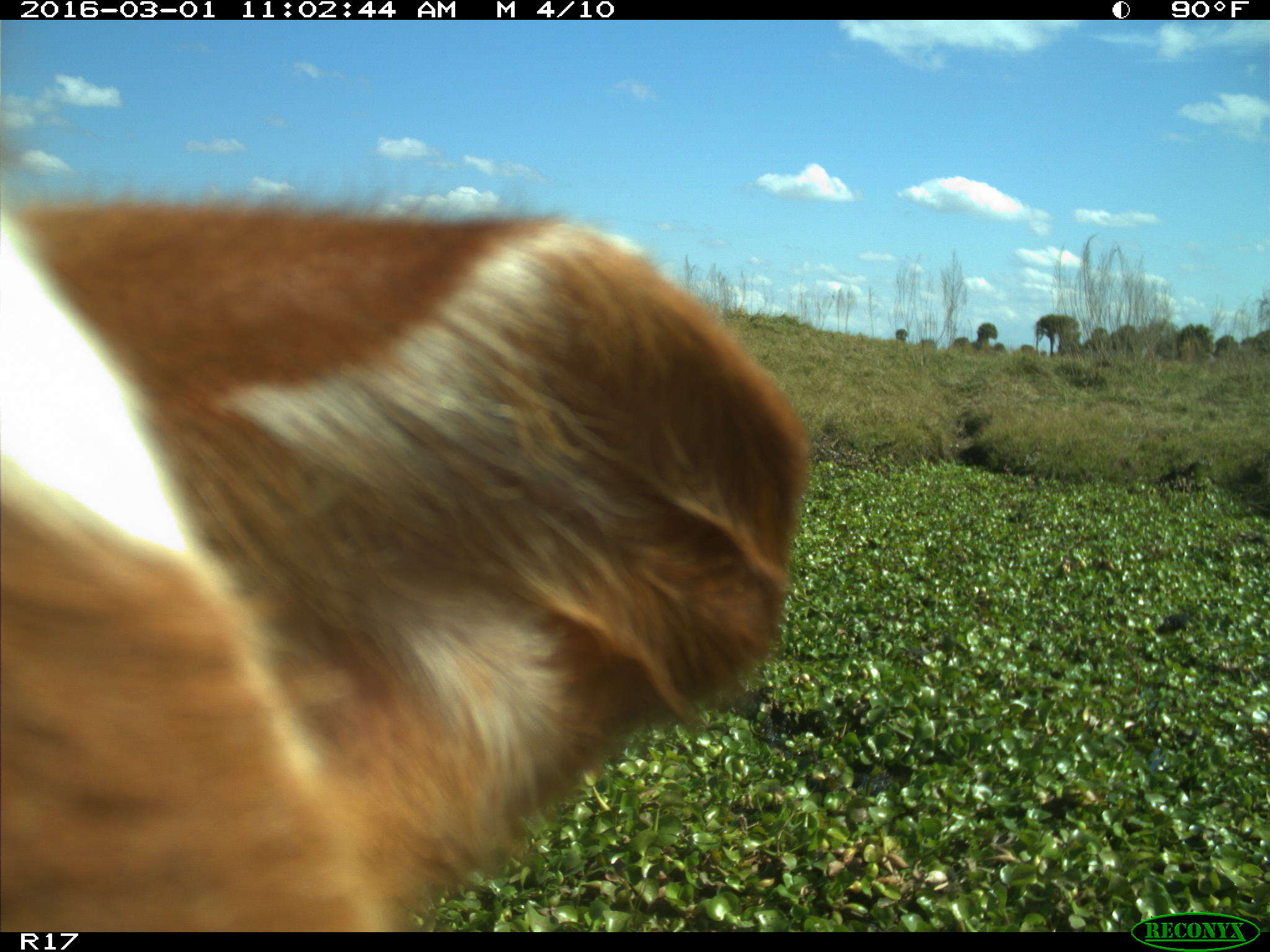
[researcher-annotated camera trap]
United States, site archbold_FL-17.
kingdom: Animalia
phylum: Chordata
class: Mammalia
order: Artiodactyla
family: Bovidae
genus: Bos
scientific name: Bos taurus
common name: domestic cow